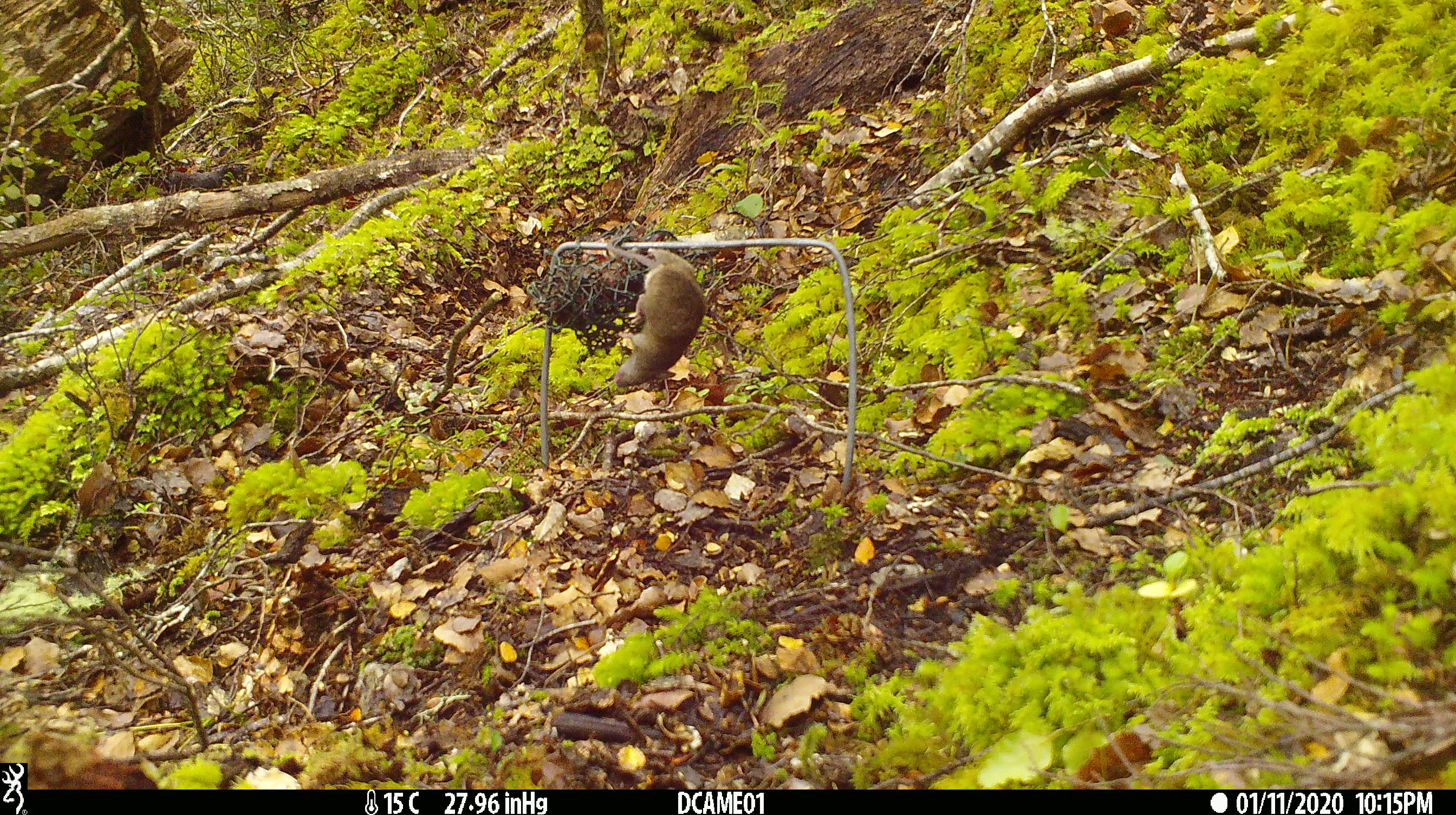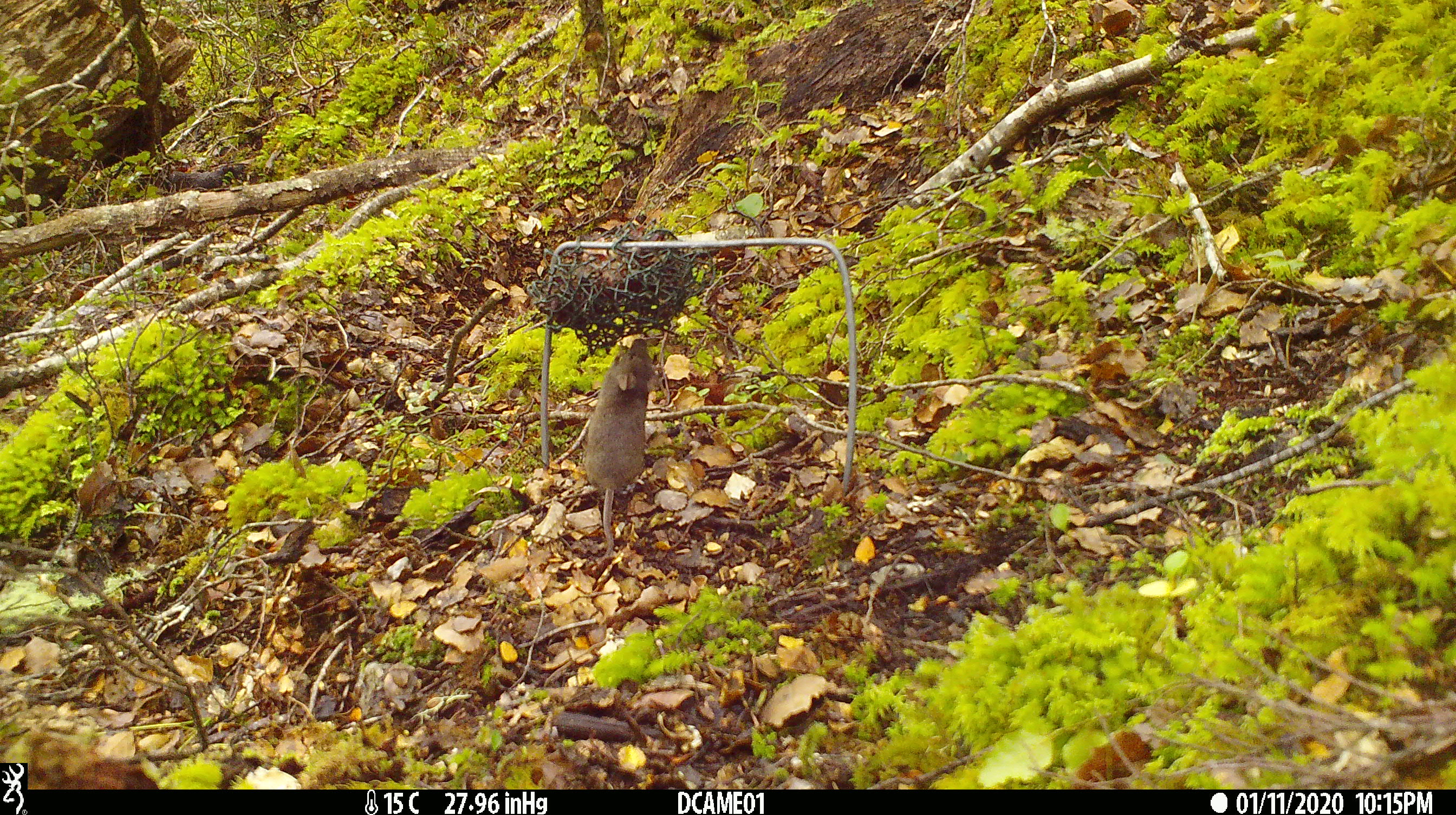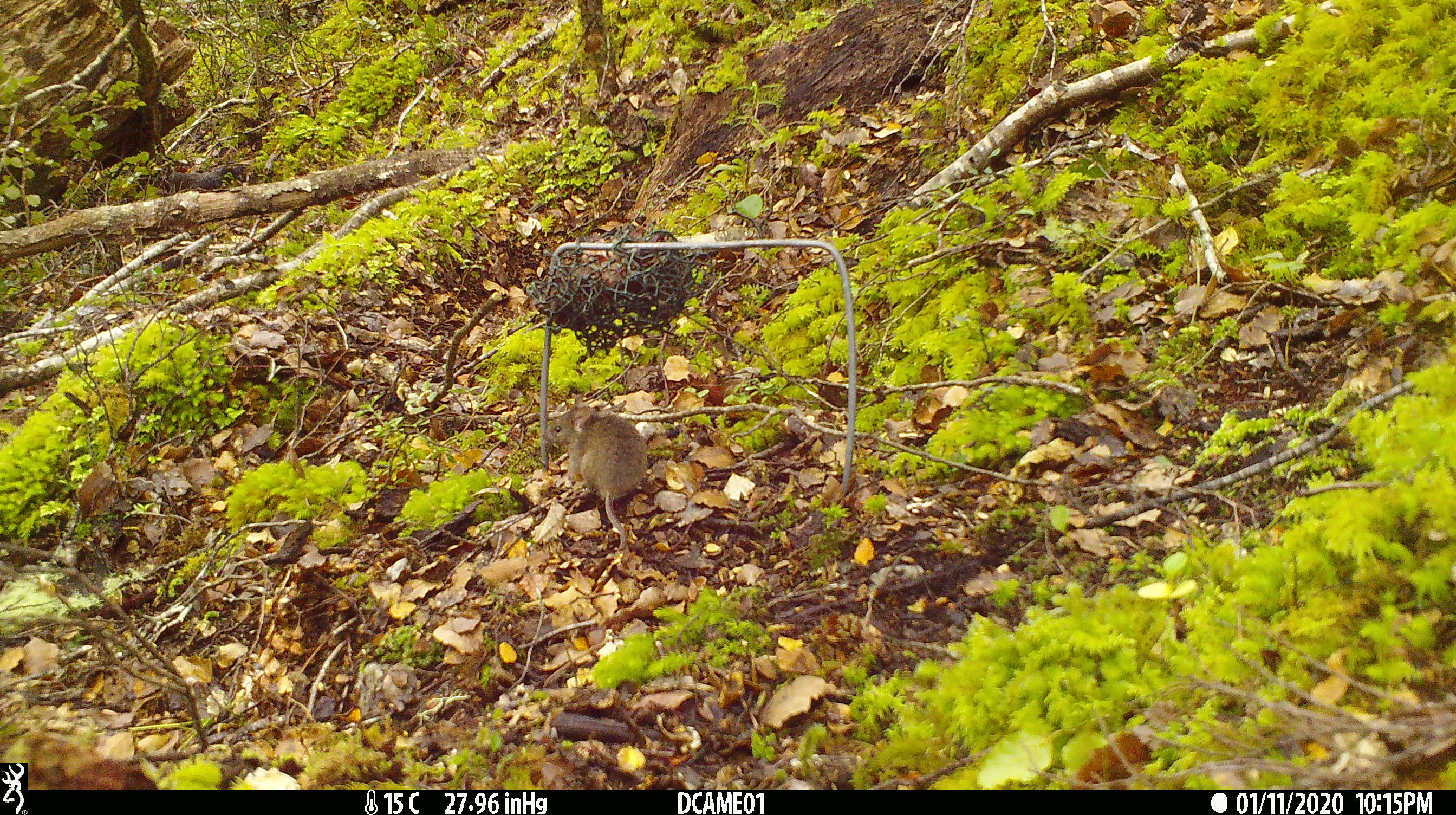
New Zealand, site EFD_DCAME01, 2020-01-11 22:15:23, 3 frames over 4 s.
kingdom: Animalia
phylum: Chordata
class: Mammalia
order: Rodentia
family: Muridae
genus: Mus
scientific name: Mus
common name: mouse